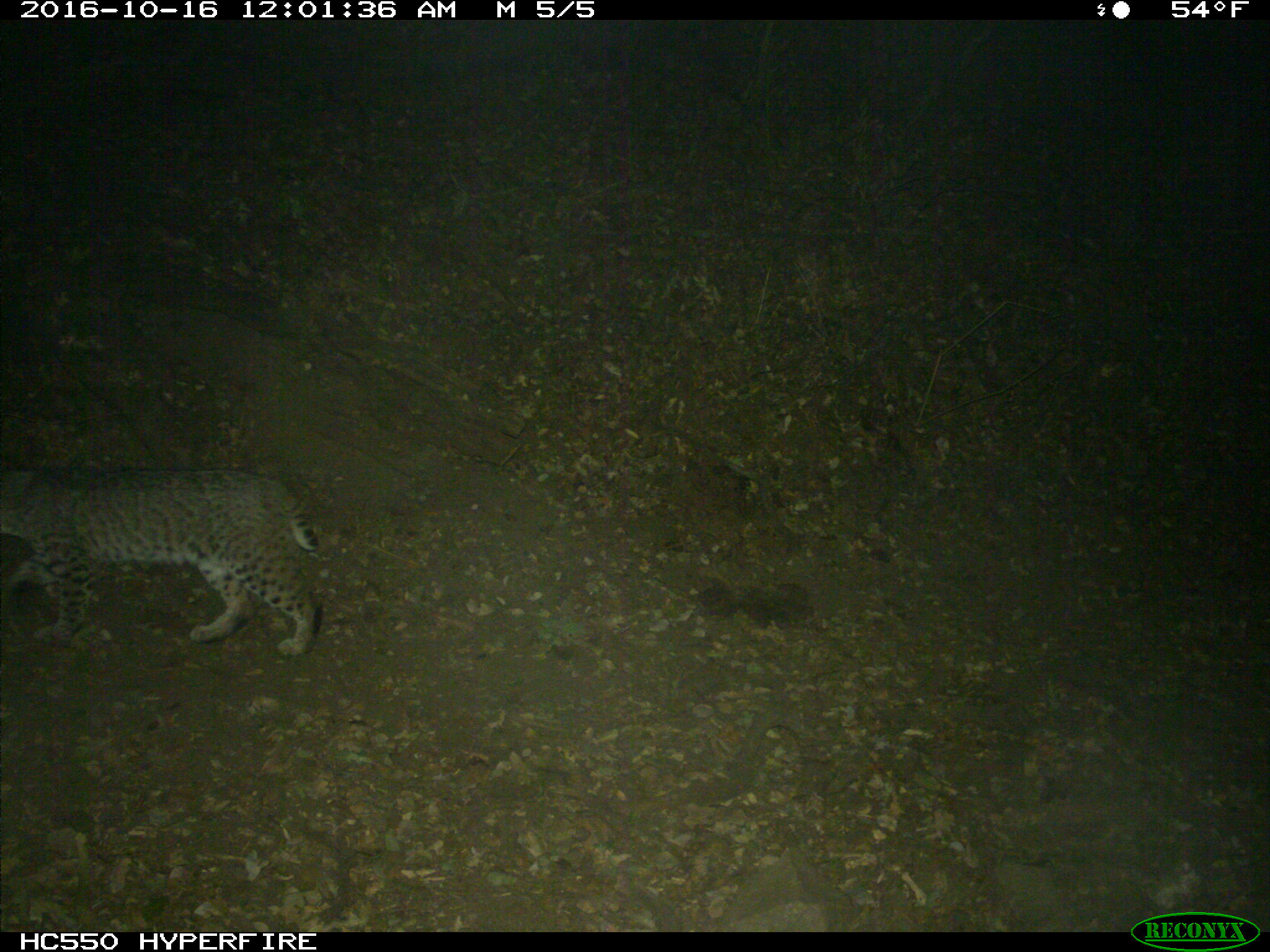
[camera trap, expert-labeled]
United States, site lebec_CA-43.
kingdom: Animalia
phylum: Chordata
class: Mammalia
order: Carnivora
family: Felidae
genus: Lynx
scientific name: Lynx rufus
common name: bobcat